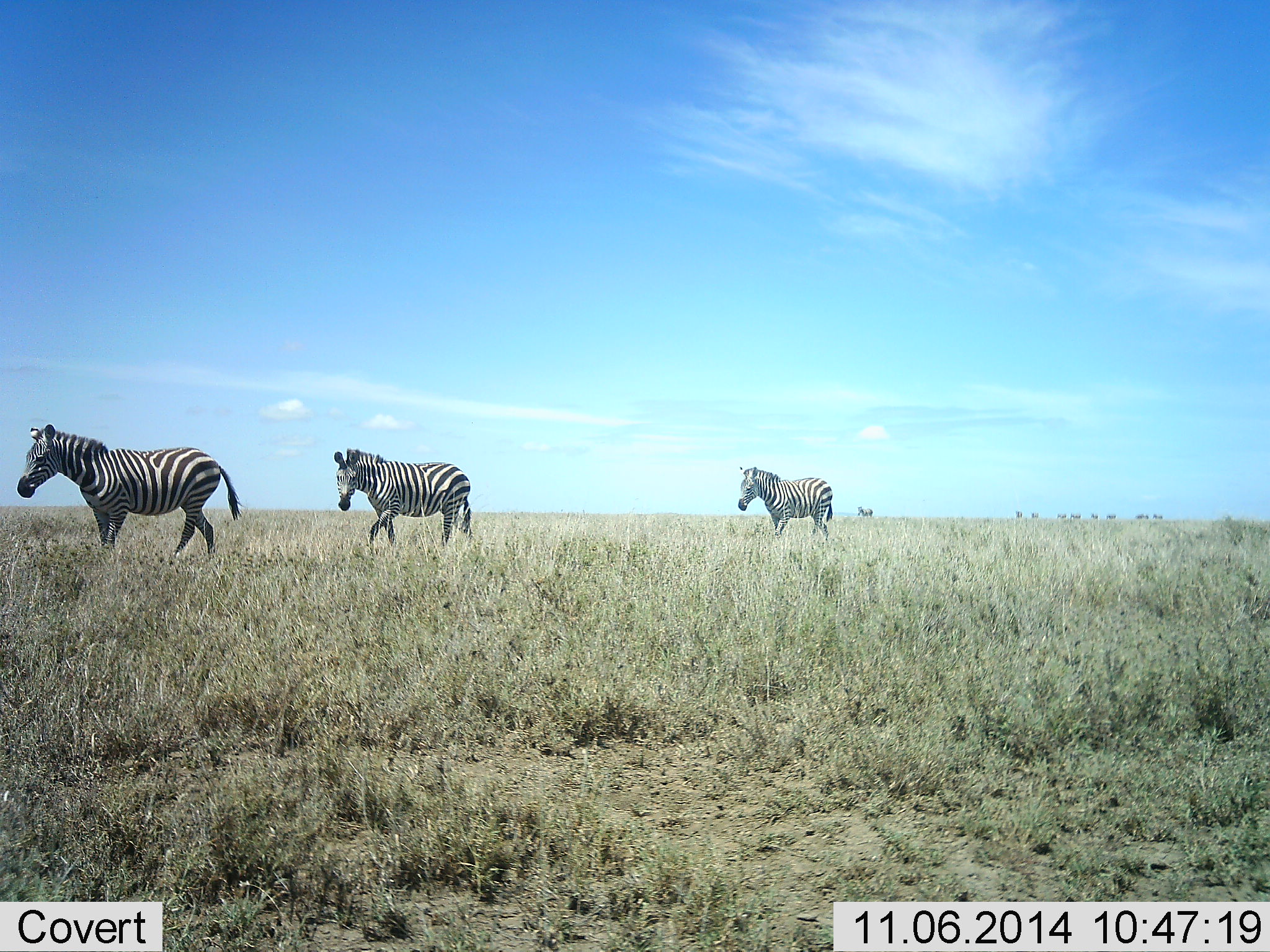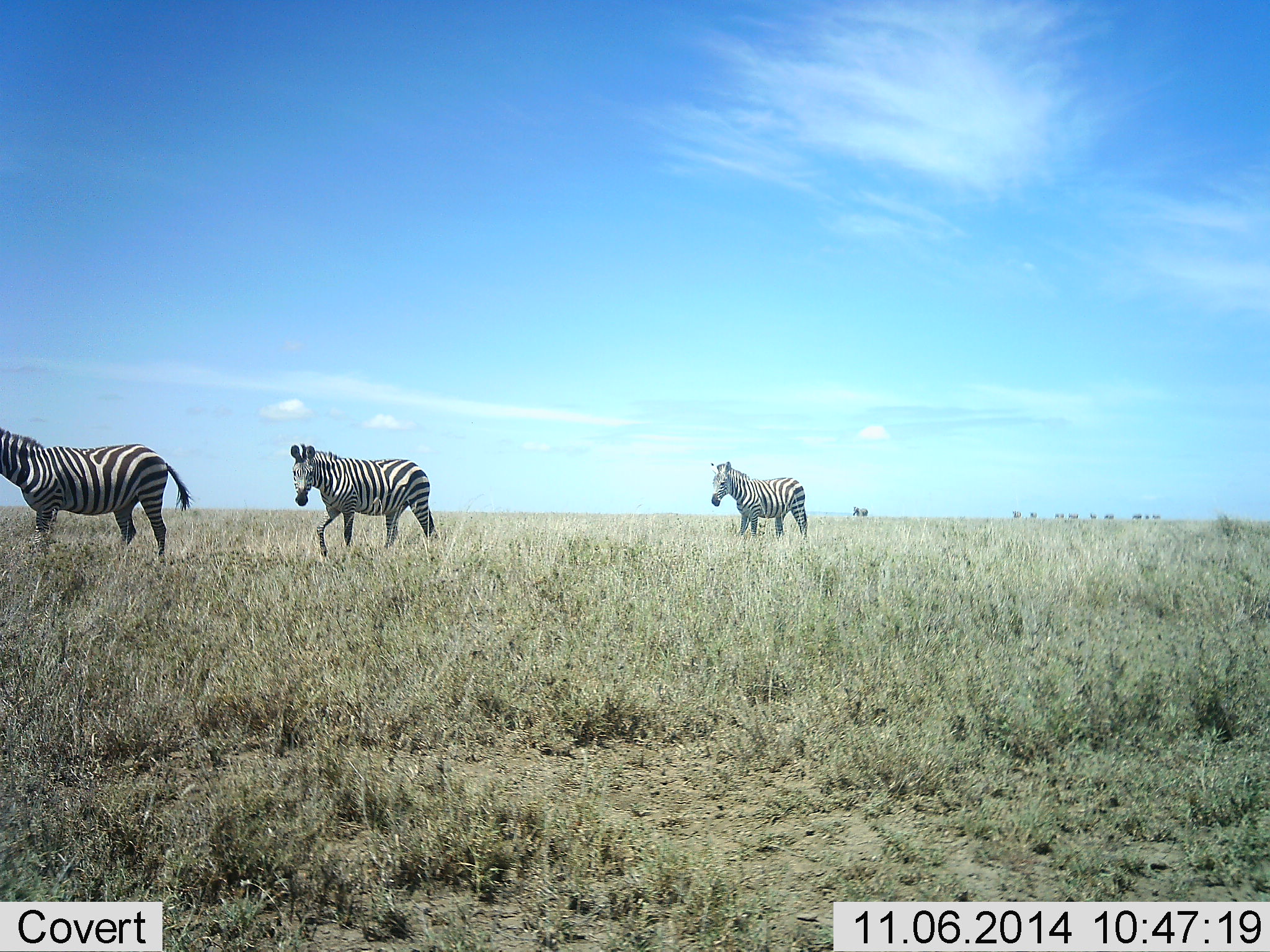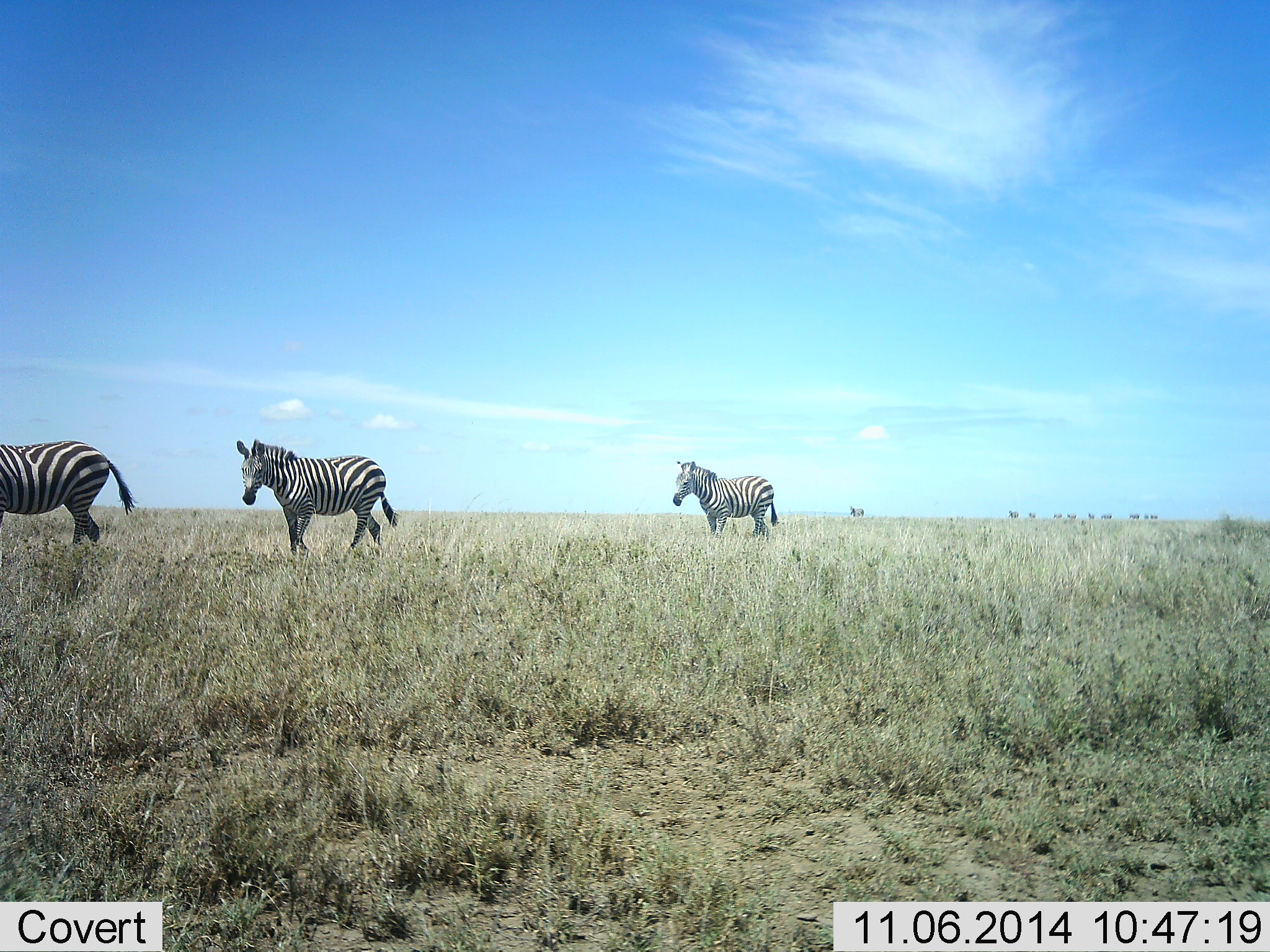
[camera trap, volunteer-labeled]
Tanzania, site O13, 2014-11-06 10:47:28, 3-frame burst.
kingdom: Animalia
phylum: Chordata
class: Mammalia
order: Perissodactyla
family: Equidae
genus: Equus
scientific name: Equus quagga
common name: plains zebra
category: zebra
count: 11-50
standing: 0%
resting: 0%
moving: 100%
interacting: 0%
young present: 0%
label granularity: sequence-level